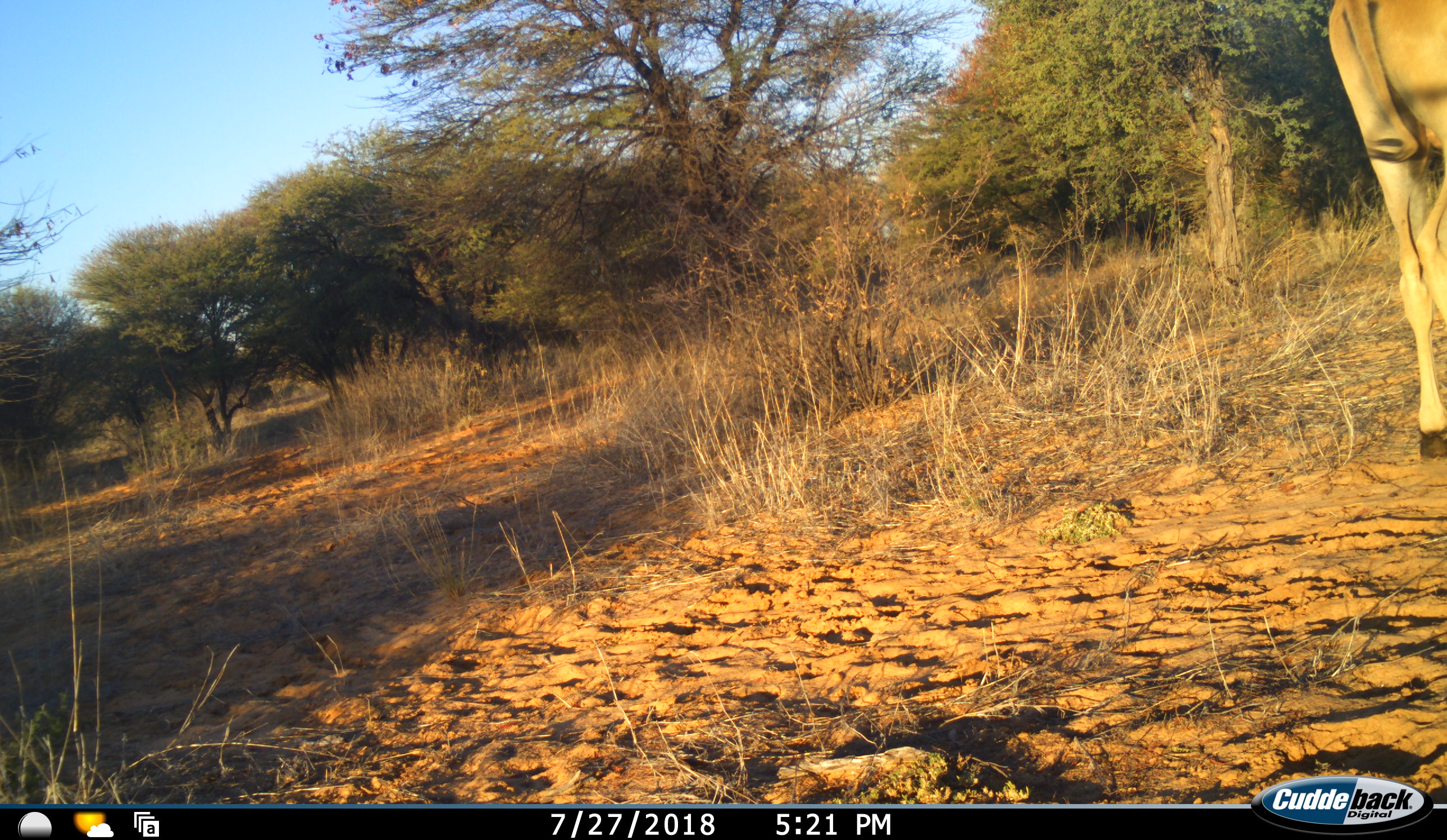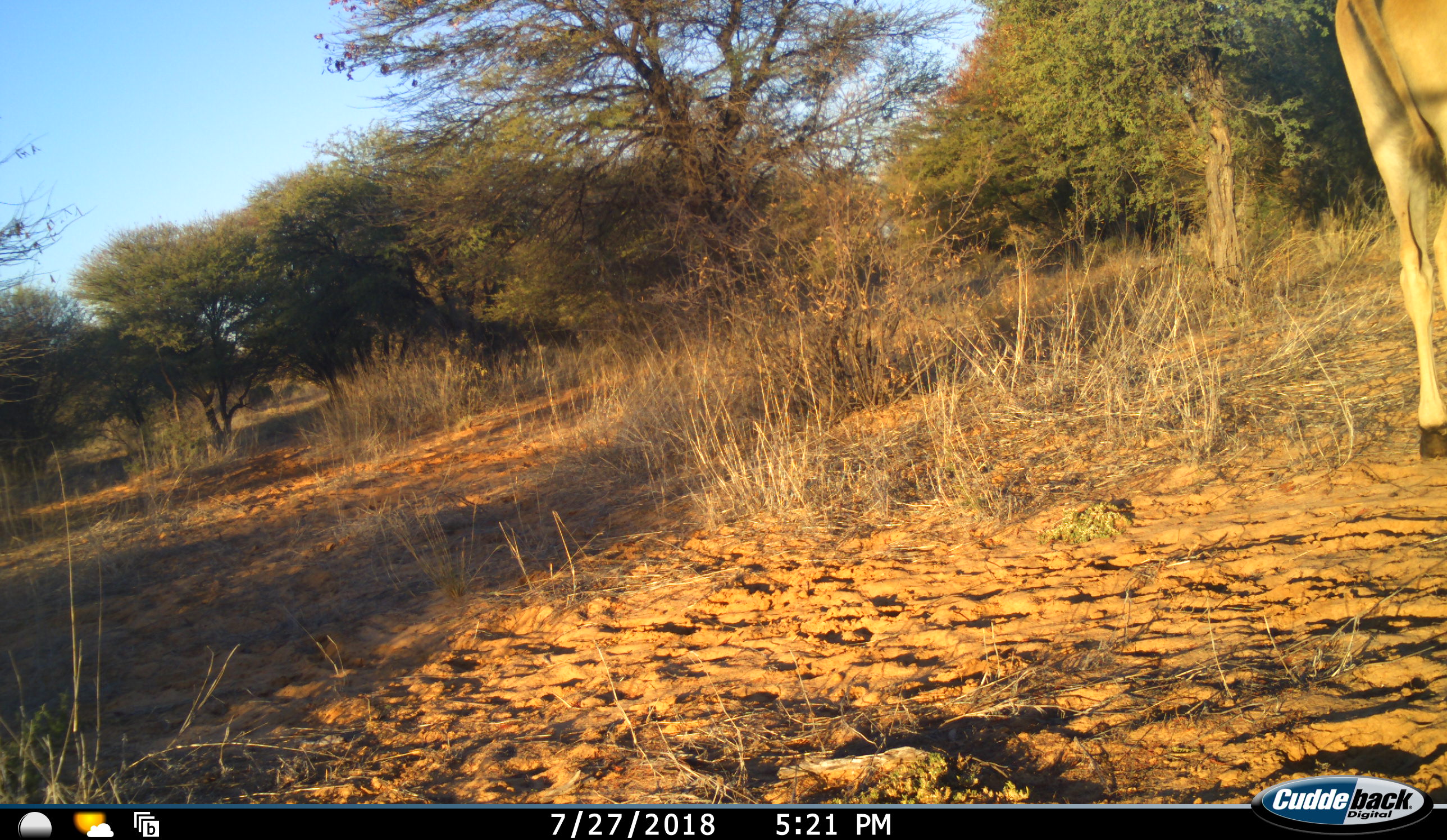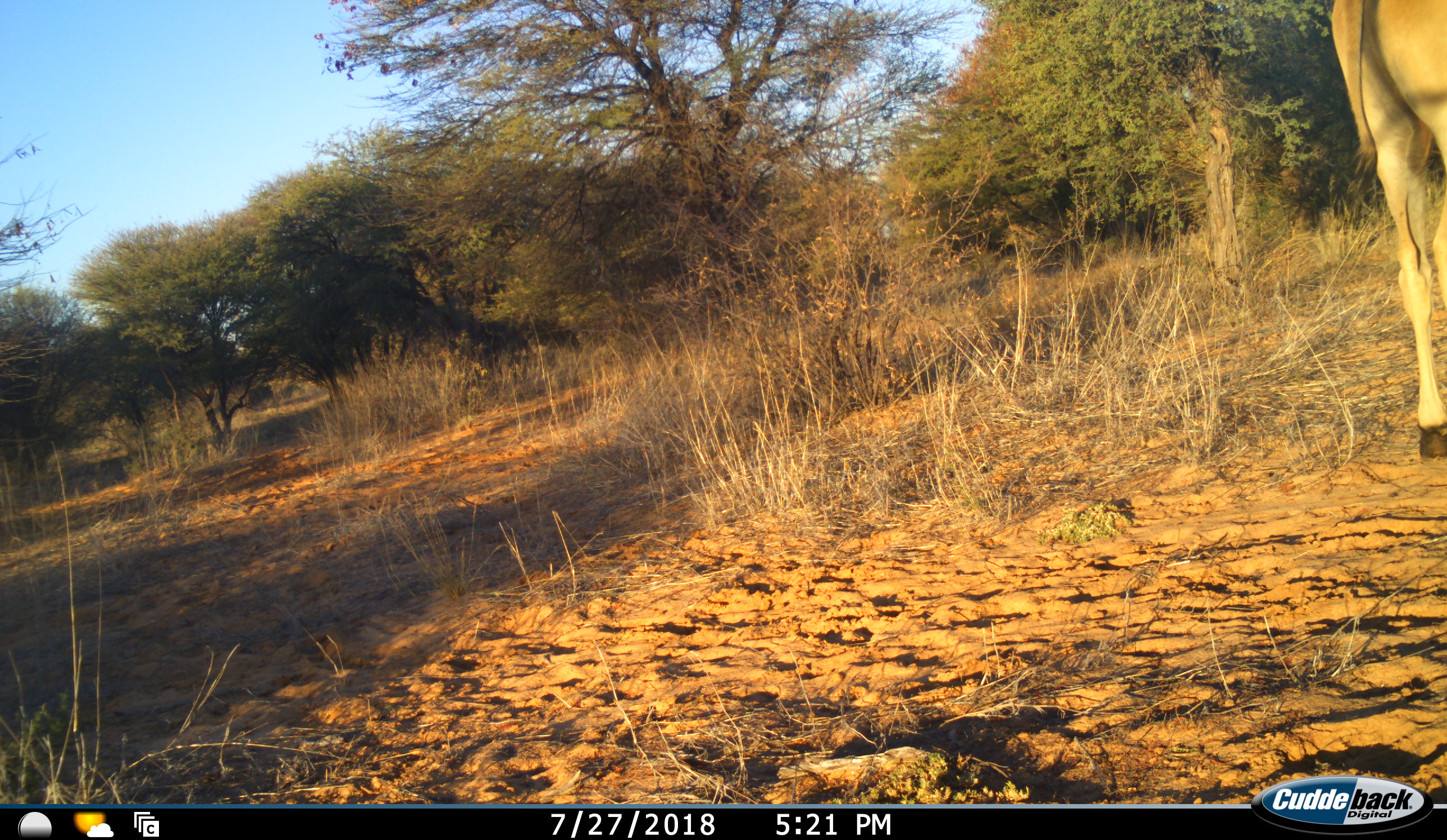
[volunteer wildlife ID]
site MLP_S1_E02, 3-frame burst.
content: unidentified animal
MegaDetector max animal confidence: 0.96